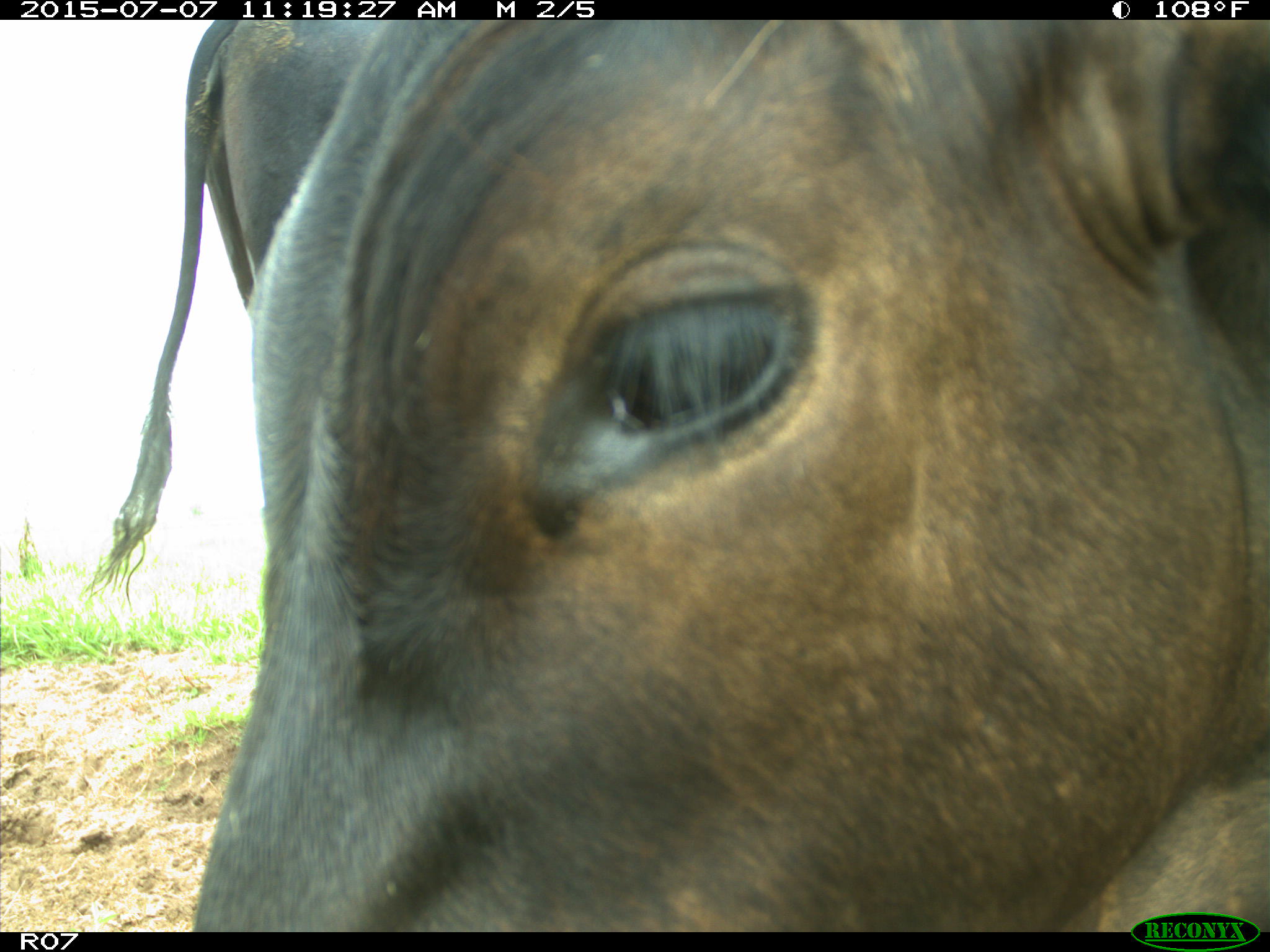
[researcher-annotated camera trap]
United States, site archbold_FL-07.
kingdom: Animalia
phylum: Chordata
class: Mammalia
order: Artiodactyla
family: Bovidae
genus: Bos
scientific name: Bos taurus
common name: domestic cow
Bos taurus (domestic cow).